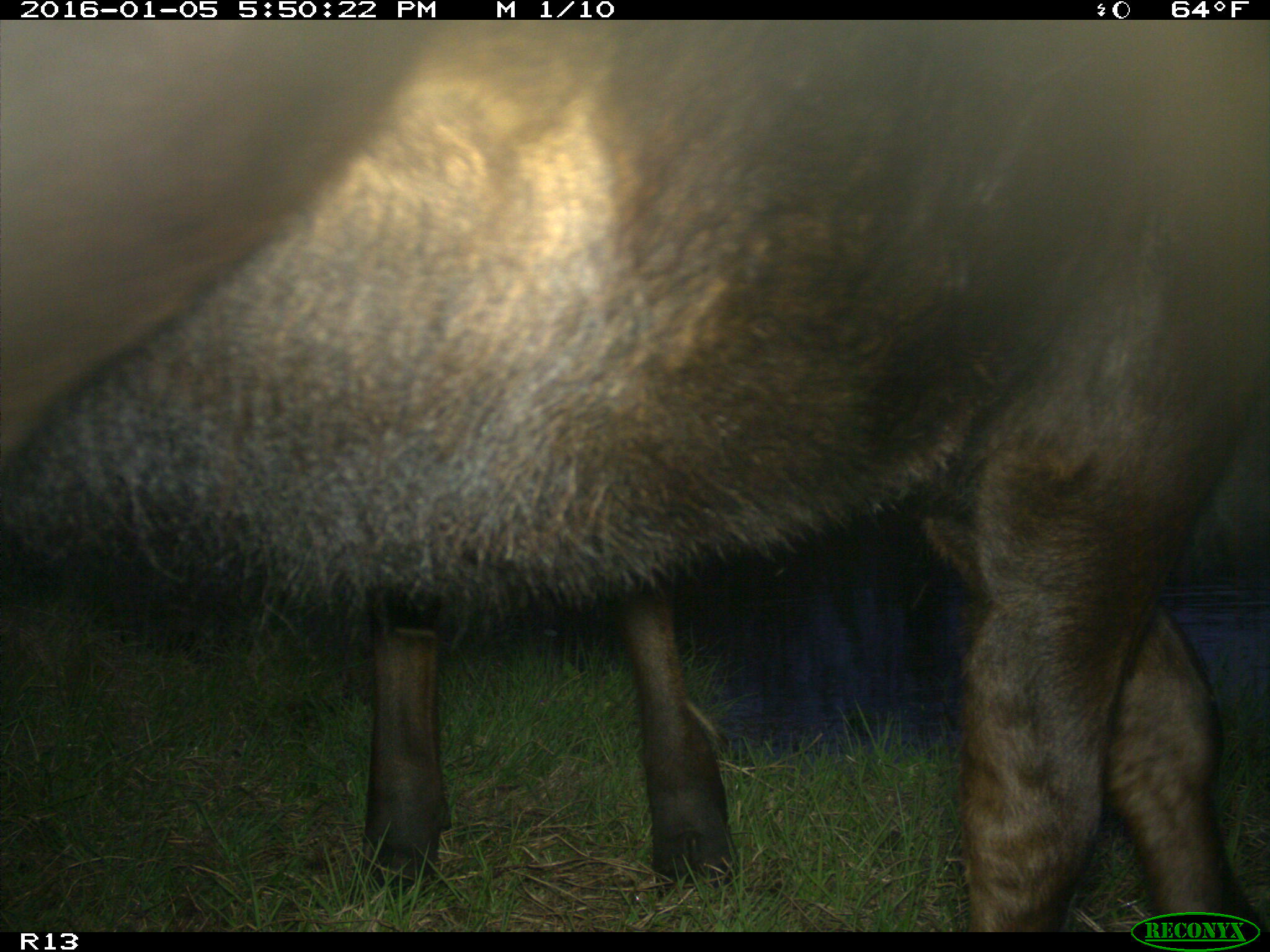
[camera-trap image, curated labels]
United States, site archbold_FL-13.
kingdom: Animalia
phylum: Chordata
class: Mammalia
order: Artiodactyla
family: Bovidae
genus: Bos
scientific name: Bos taurus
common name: domestic cow